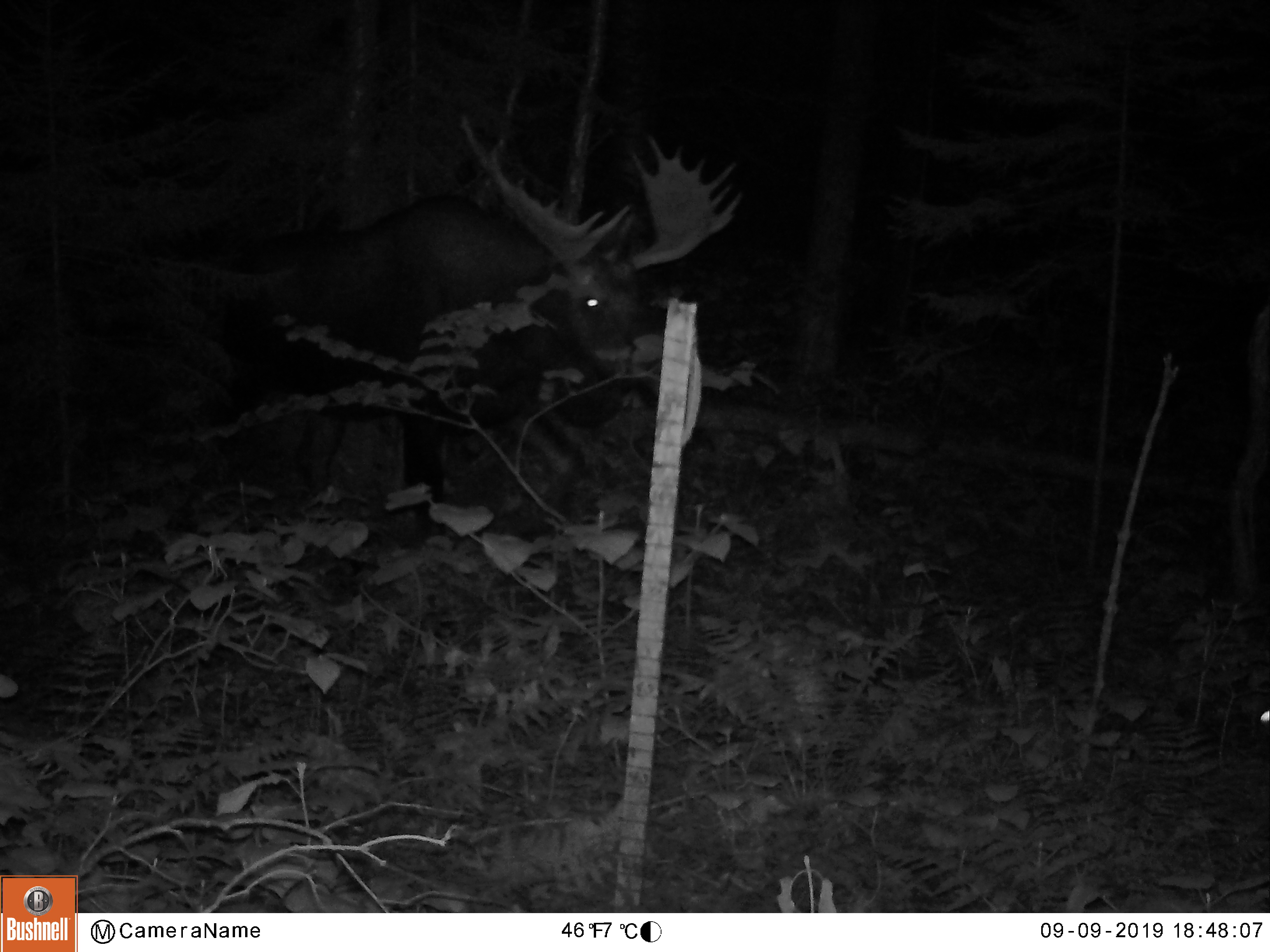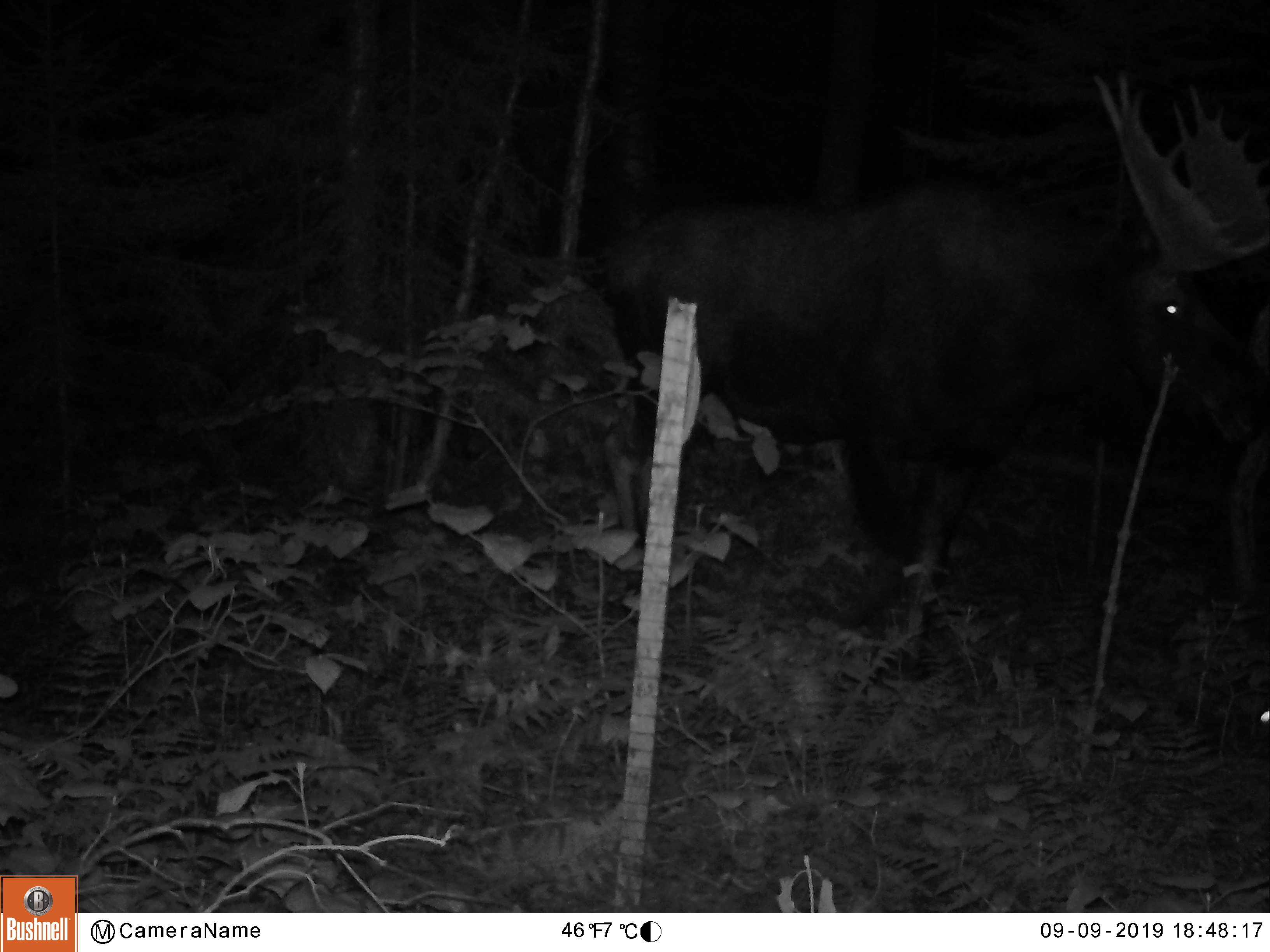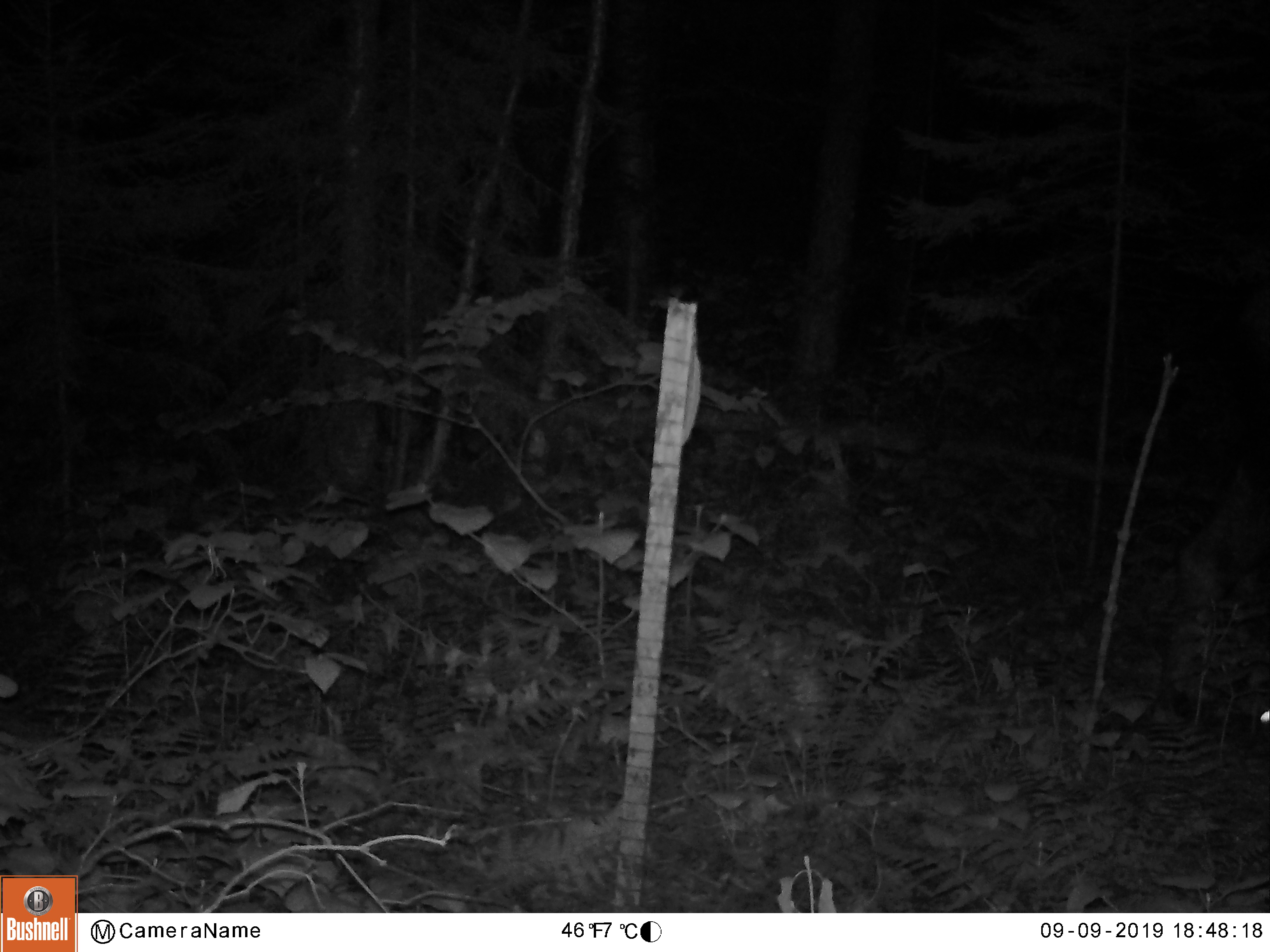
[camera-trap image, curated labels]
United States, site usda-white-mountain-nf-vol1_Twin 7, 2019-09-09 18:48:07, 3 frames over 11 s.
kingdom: Animalia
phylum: Chordata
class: Mammalia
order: Artiodactyla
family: Cervidae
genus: Alces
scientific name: Alces alces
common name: moose